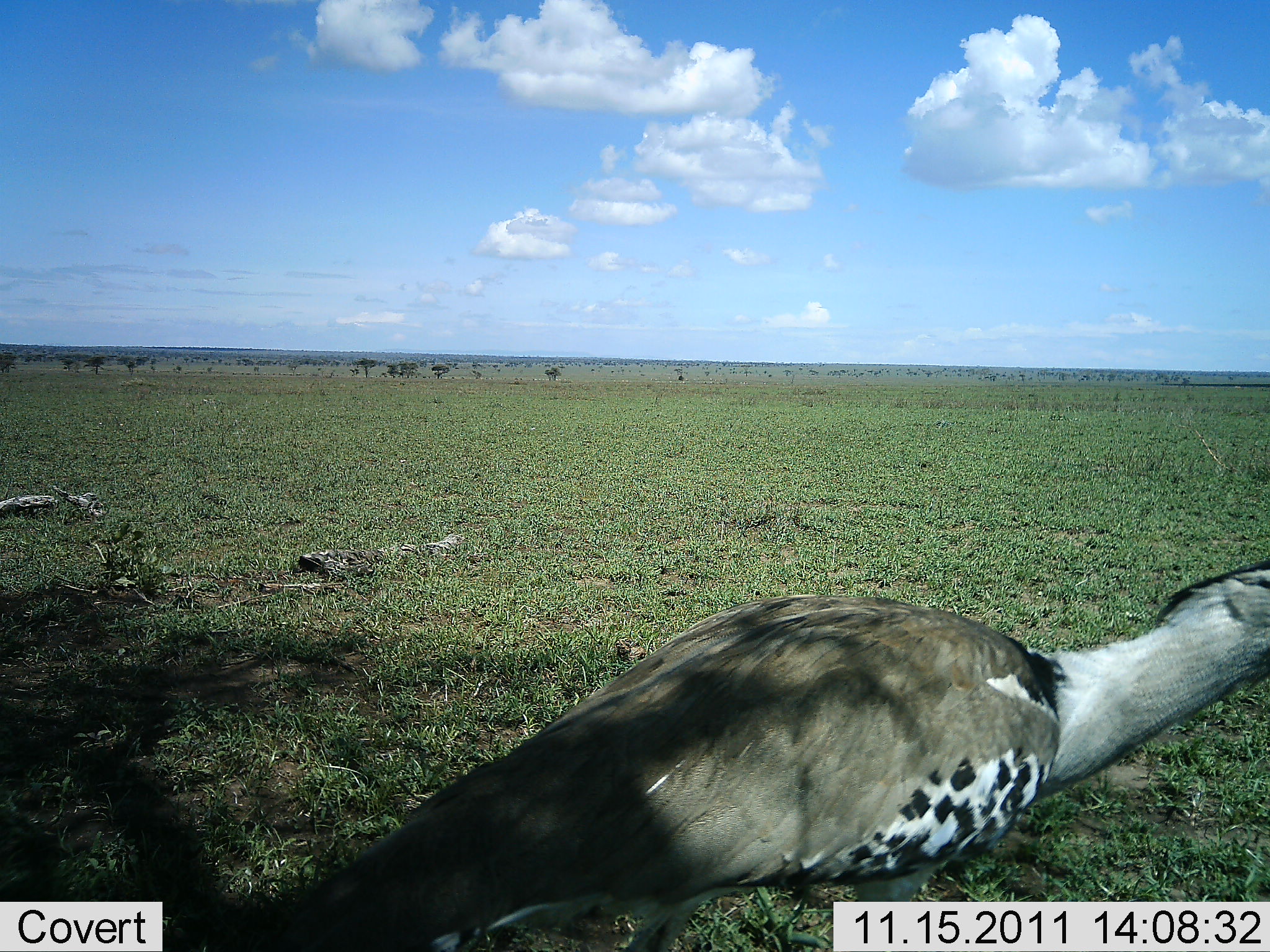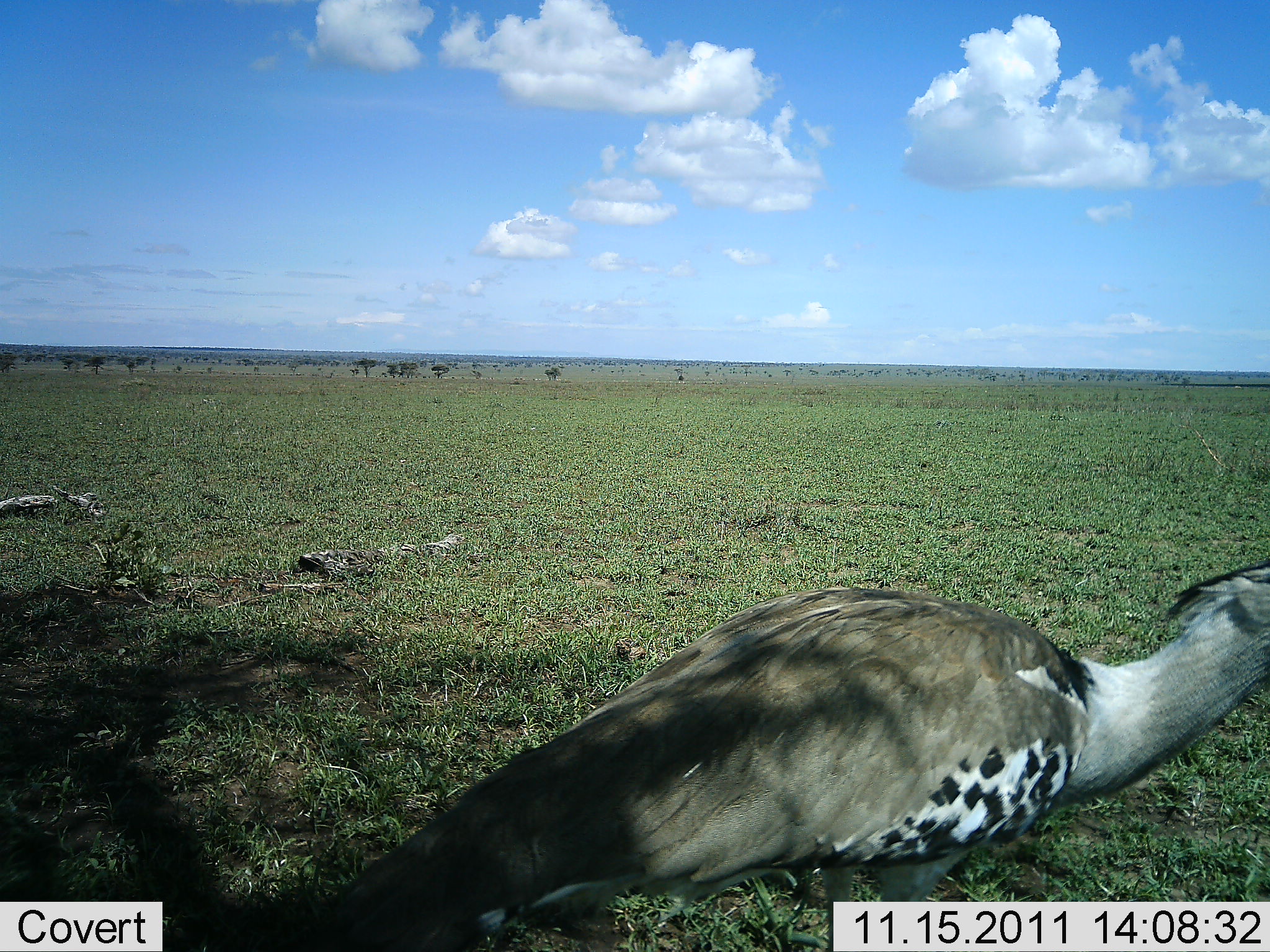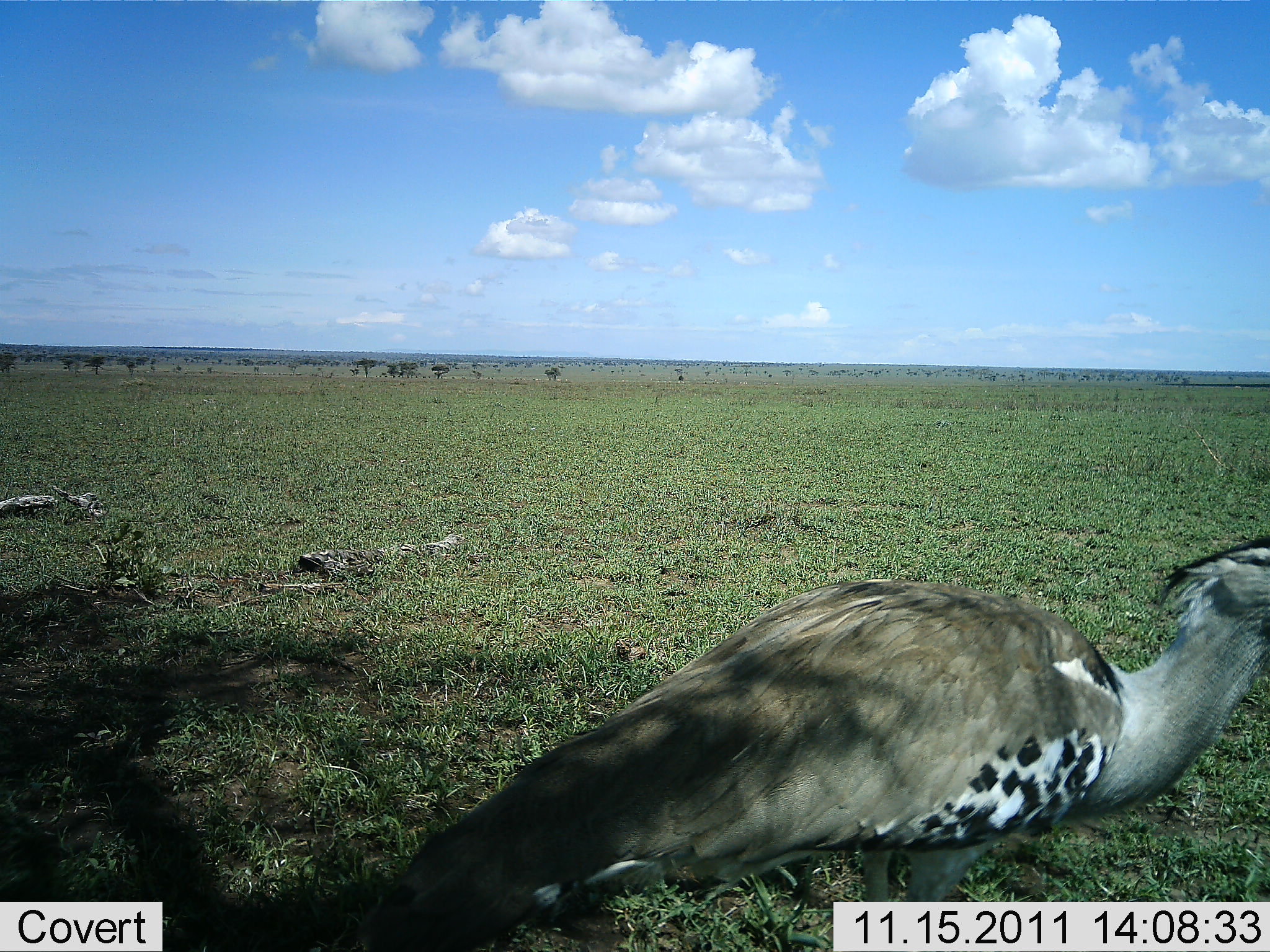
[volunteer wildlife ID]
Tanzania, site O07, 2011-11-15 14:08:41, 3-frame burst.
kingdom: Animalia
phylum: Chordata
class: Aves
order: Otidiformes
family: Otididae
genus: Ardeotis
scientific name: Ardeotis kori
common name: kori bustard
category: koribustard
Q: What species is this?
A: Koribustard (kori bustard) (Ardeotis kori).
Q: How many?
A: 1.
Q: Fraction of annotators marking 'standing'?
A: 46%.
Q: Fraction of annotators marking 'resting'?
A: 0%.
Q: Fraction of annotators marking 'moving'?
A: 54%.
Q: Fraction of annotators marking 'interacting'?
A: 0%.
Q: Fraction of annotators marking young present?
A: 0%.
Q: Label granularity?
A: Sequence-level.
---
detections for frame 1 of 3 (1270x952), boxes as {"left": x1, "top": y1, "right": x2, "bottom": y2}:
animal: {"left": 181, "top": 549, "right": 1270, "bottom": 952}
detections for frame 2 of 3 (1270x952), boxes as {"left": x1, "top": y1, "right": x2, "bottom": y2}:
animal: {"left": 283, "top": 558, "right": 1270, "bottom": 951}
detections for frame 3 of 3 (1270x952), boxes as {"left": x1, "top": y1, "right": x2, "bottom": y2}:
animal: {"left": 355, "top": 536, "right": 1270, "bottom": 951}